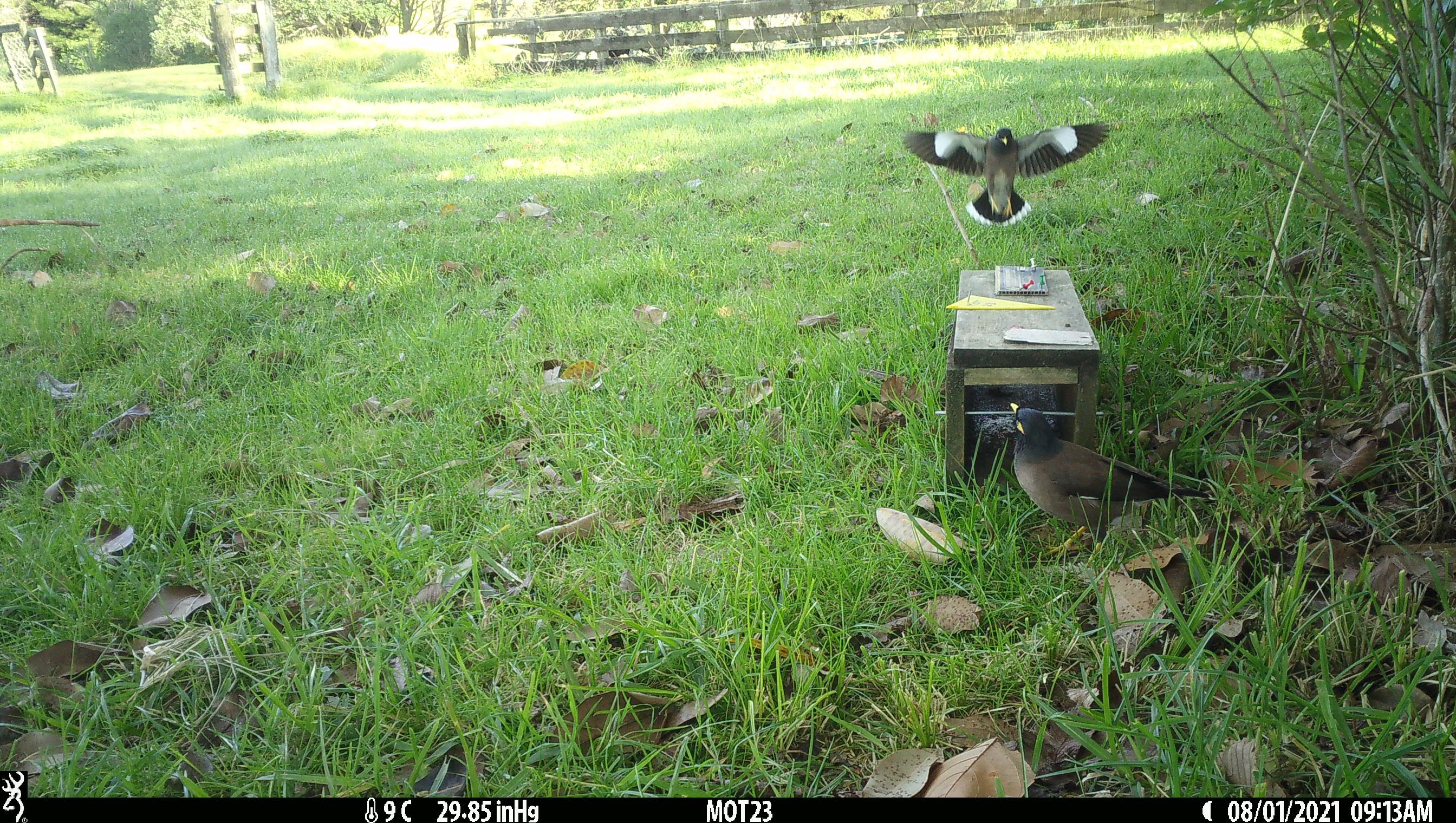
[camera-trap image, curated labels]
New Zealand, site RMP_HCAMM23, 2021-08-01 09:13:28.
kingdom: Animalia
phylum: Chordata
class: Aves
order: Passeriformes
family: Sturnidae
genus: Acridotheres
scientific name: Acridotheres tristis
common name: common myna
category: myna